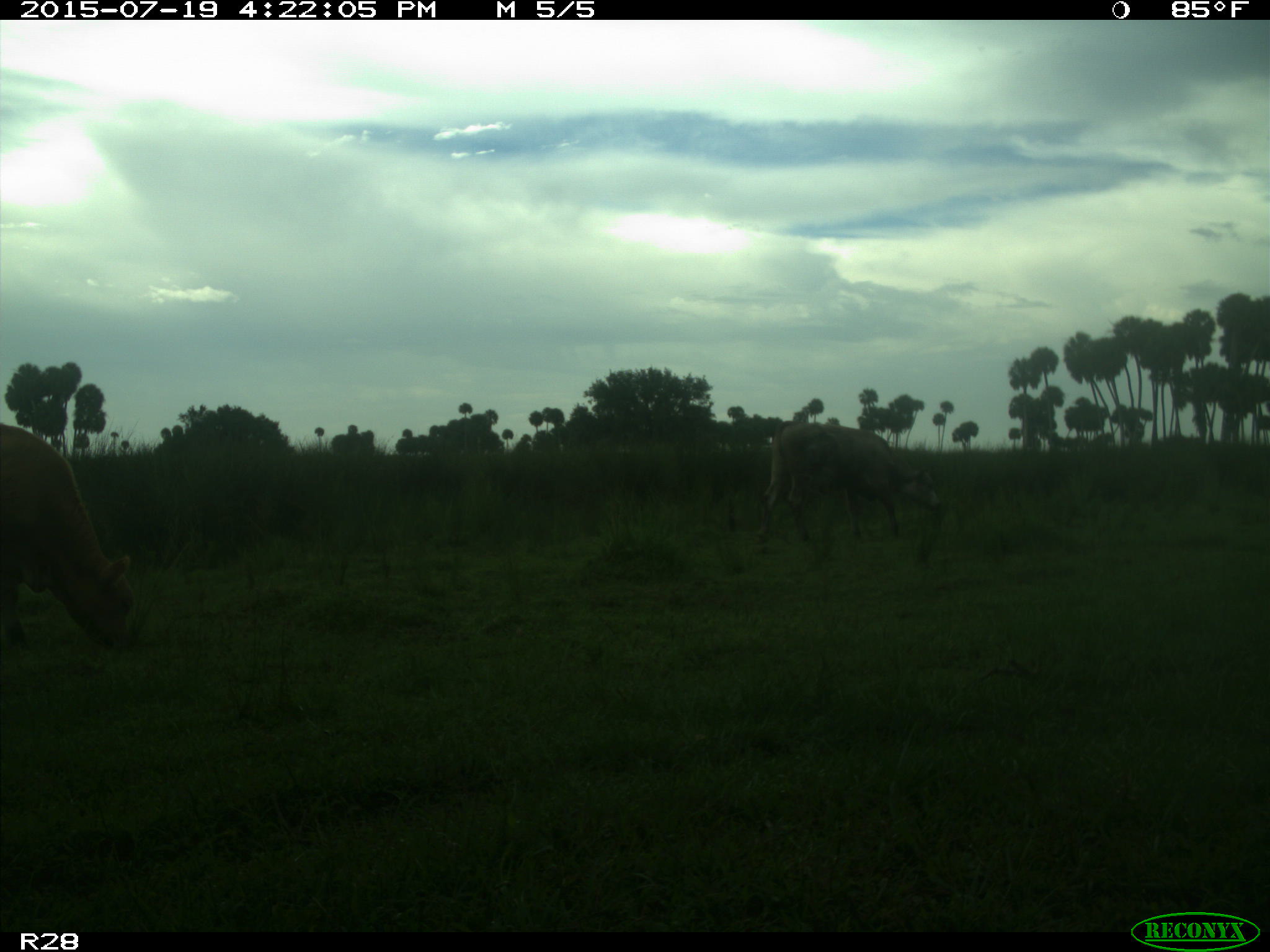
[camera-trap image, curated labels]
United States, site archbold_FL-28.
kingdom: Animalia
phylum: Chordata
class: Mammalia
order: Artiodactyla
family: Bovidae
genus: Bos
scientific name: Bos taurus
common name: domestic cow